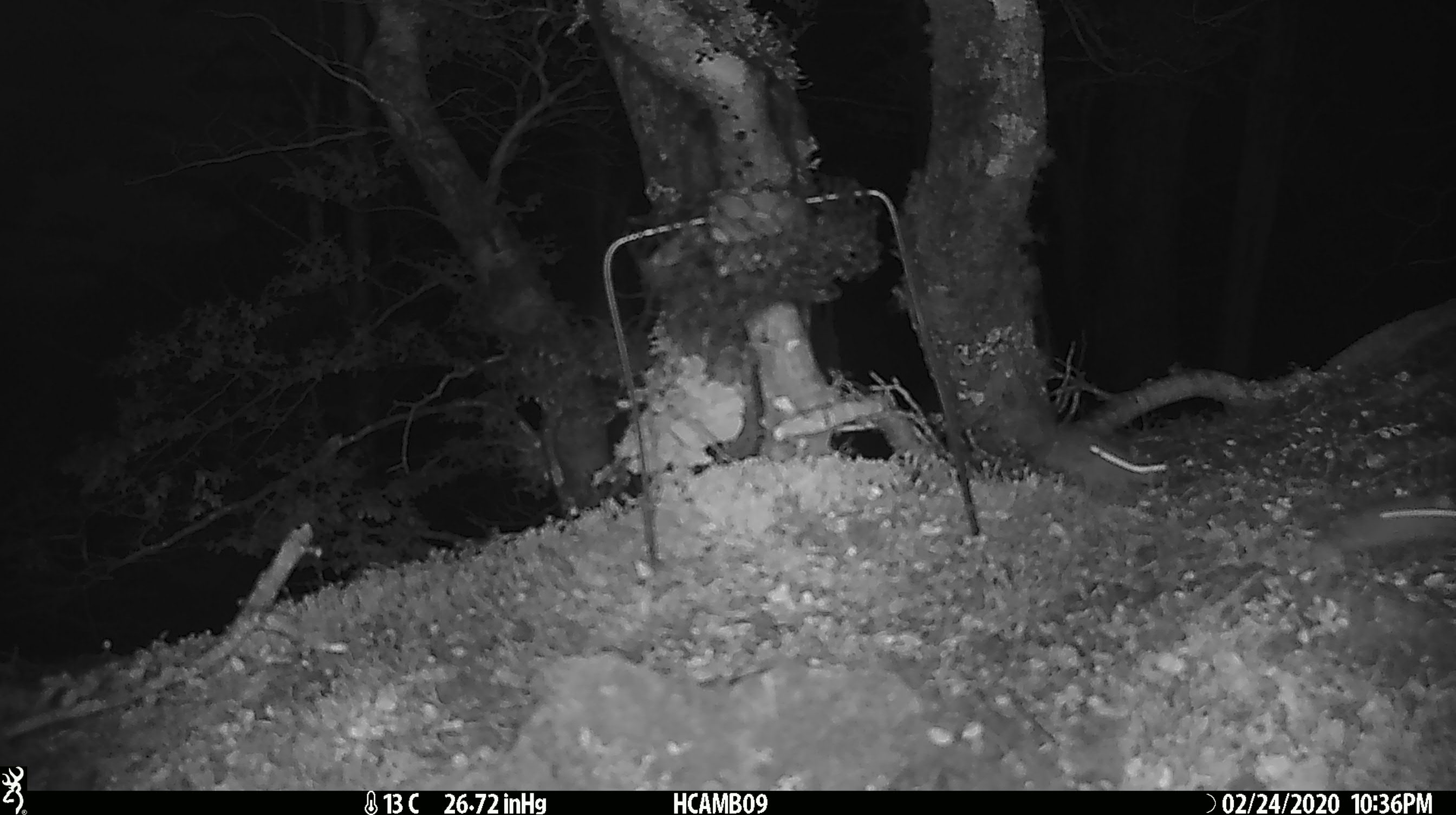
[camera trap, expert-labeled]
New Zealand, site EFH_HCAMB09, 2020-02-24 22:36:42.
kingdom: Animalia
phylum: Chordata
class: Mammalia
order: Rodentia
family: Muridae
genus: Mus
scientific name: Mus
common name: mouse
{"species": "mouse (Mus)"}